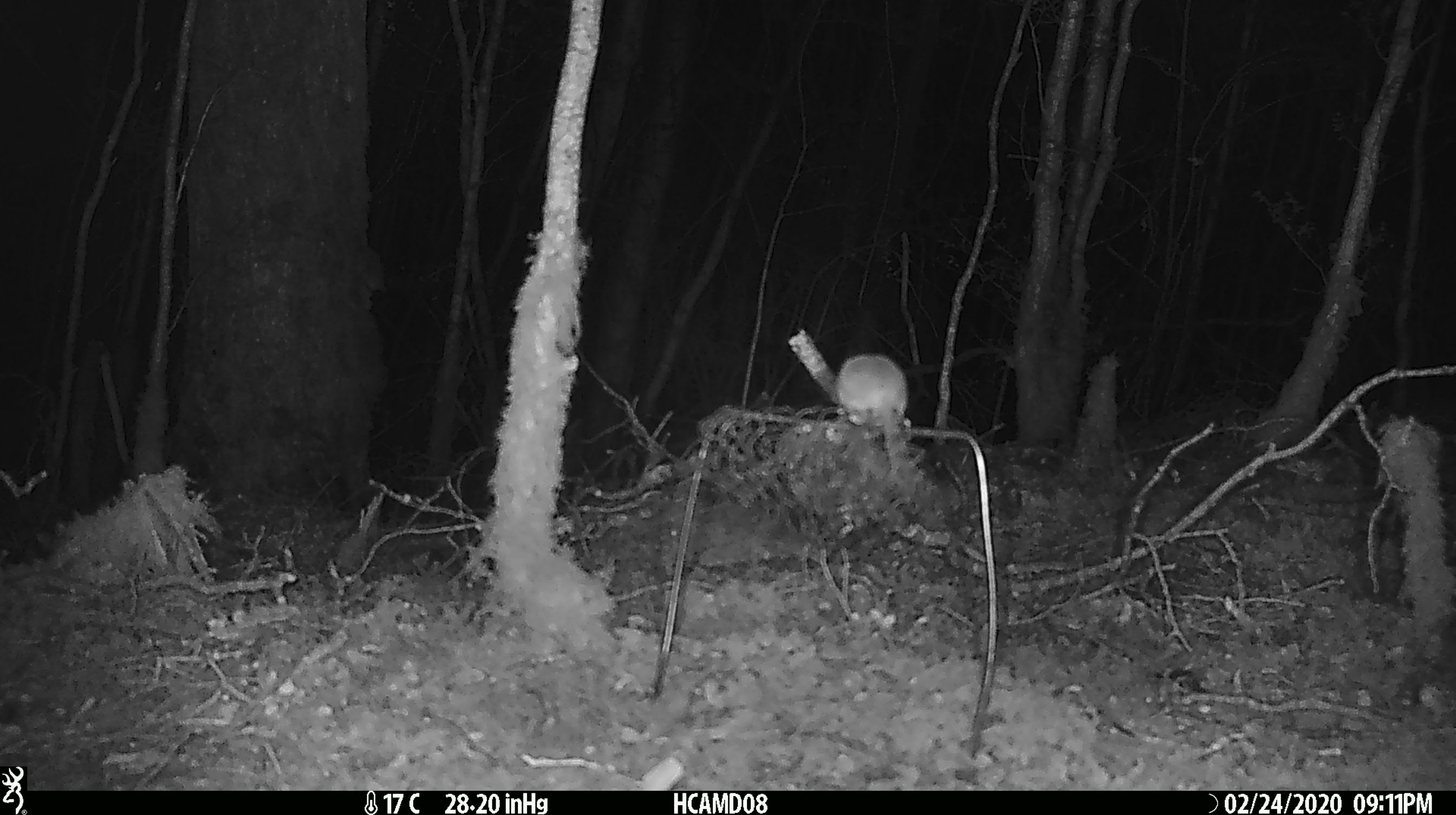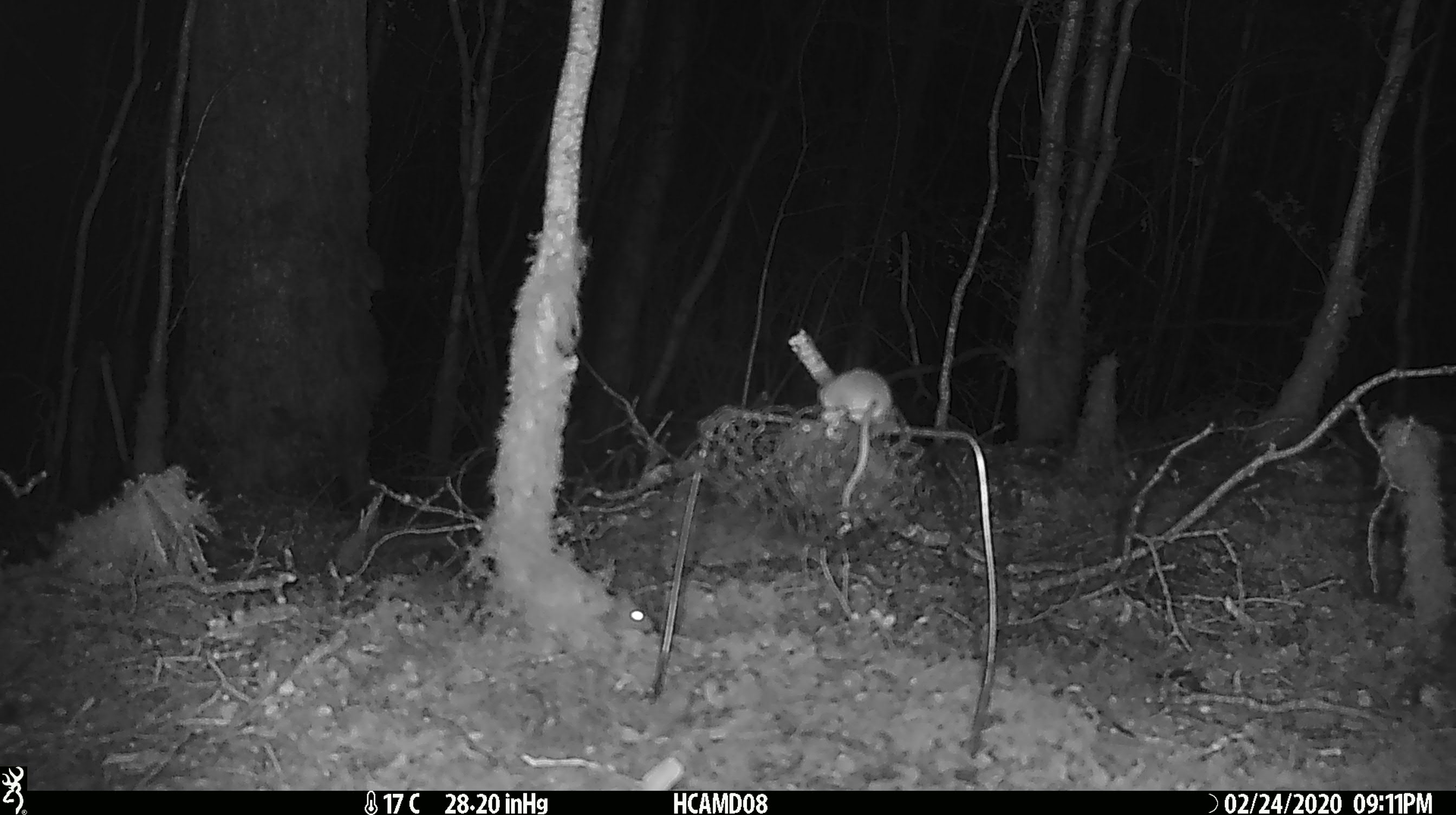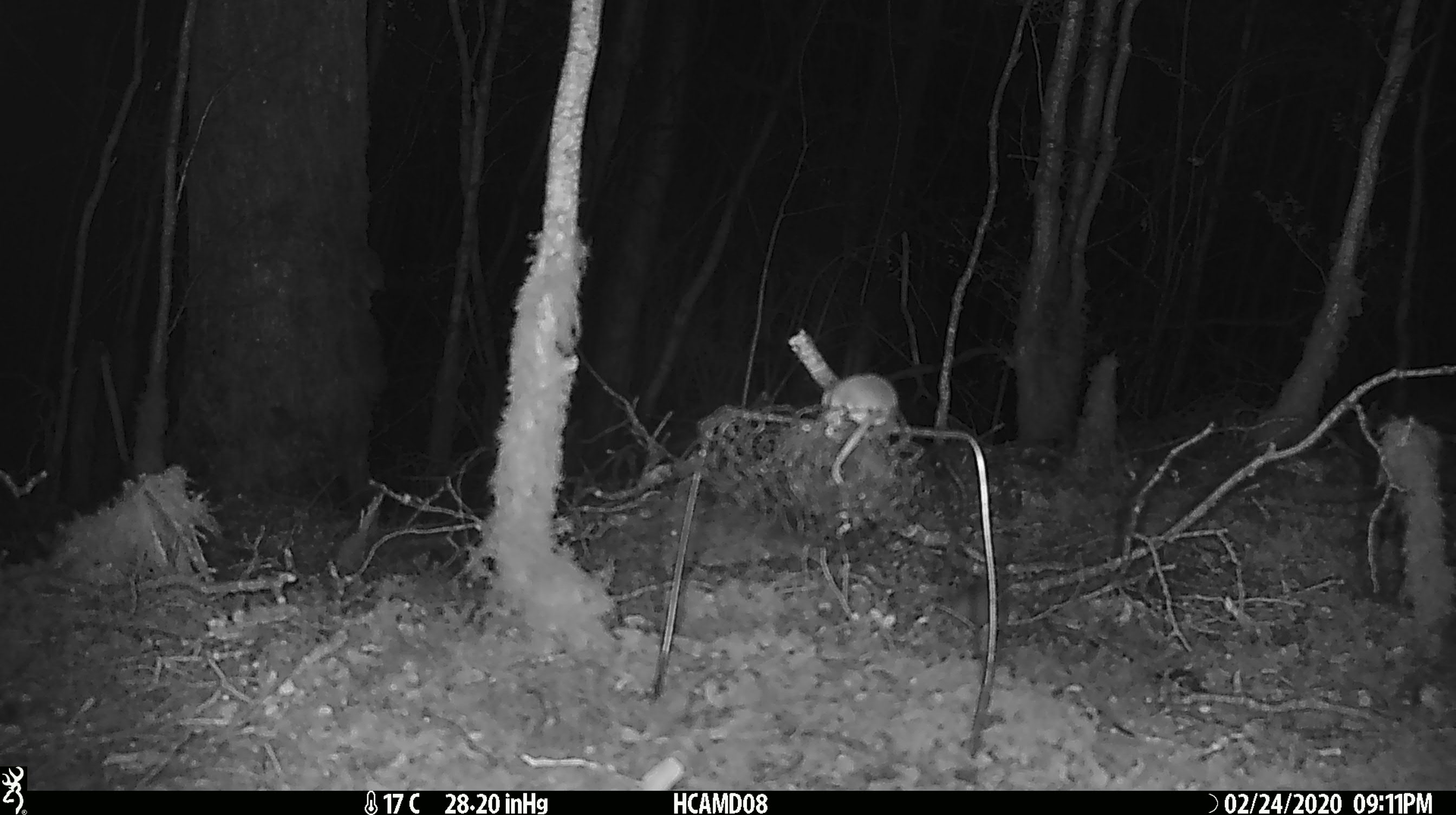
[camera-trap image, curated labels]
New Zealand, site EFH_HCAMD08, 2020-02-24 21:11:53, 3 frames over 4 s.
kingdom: Animalia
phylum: Chordata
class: Mammalia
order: Rodentia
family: Muridae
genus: Mus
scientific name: Mus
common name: mouse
Mouse (Mus).